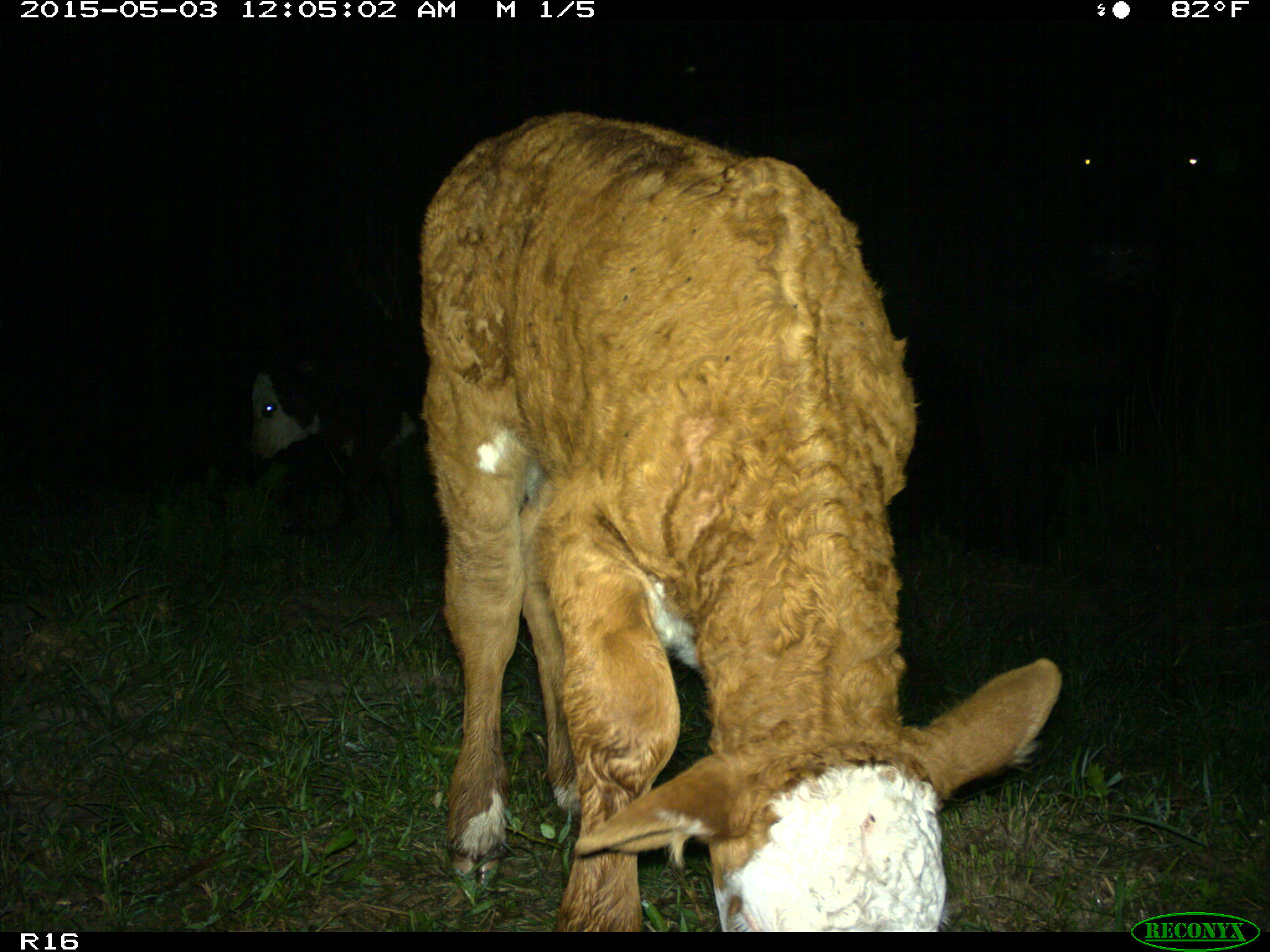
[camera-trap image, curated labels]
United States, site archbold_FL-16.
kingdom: Animalia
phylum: Chordata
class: Mammalia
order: Artiodactyla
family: Bovidae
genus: Bos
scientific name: Bos taurus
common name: domestic cow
Bos taurus (domestic cow).